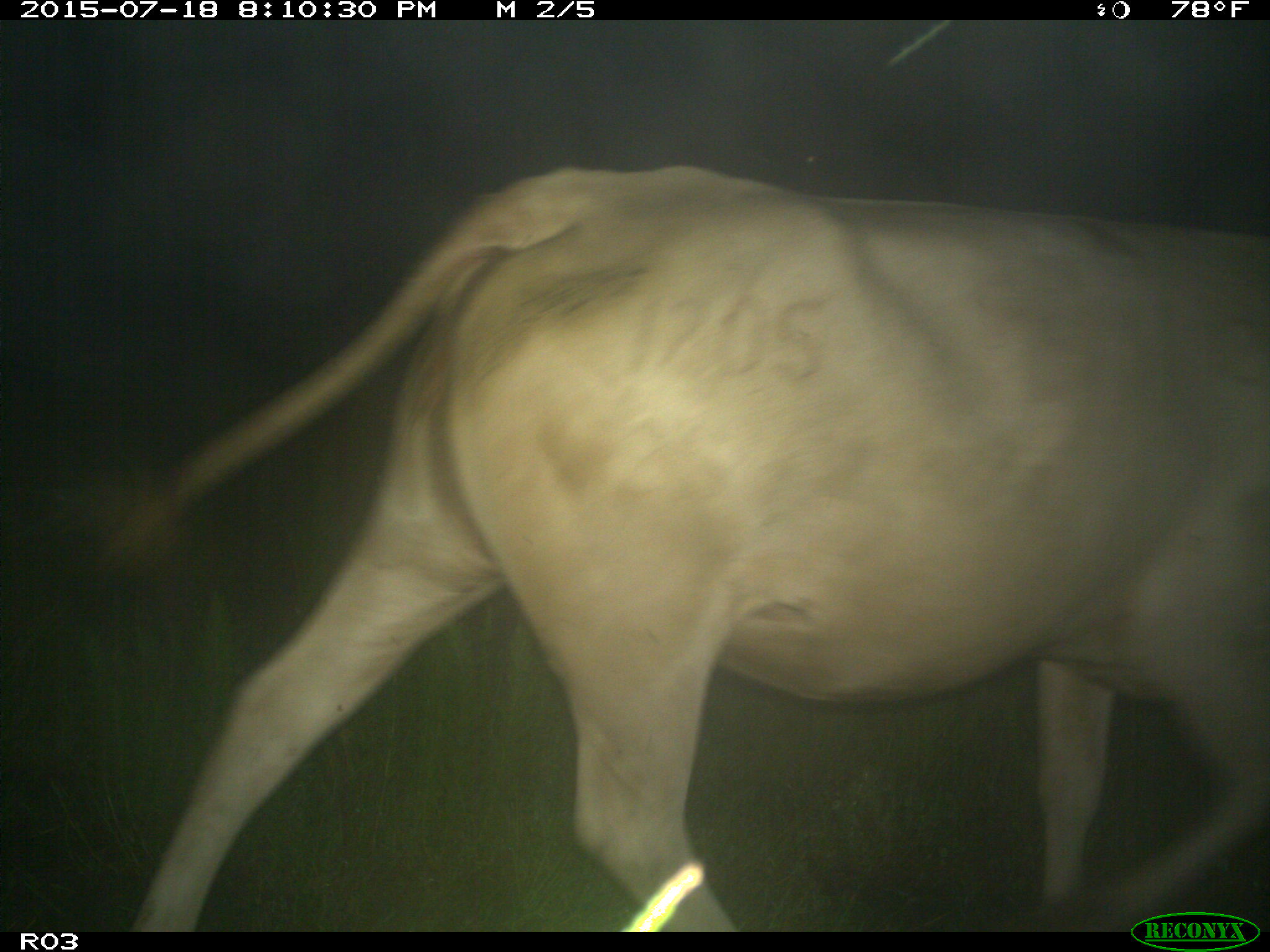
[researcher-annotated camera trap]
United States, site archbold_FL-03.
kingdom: Animalia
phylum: Chordata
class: Mammalia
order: Artiodactyla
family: Bovidae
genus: Bos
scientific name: Bos taurus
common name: domestic cow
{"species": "Bos taurus (domestic cow)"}